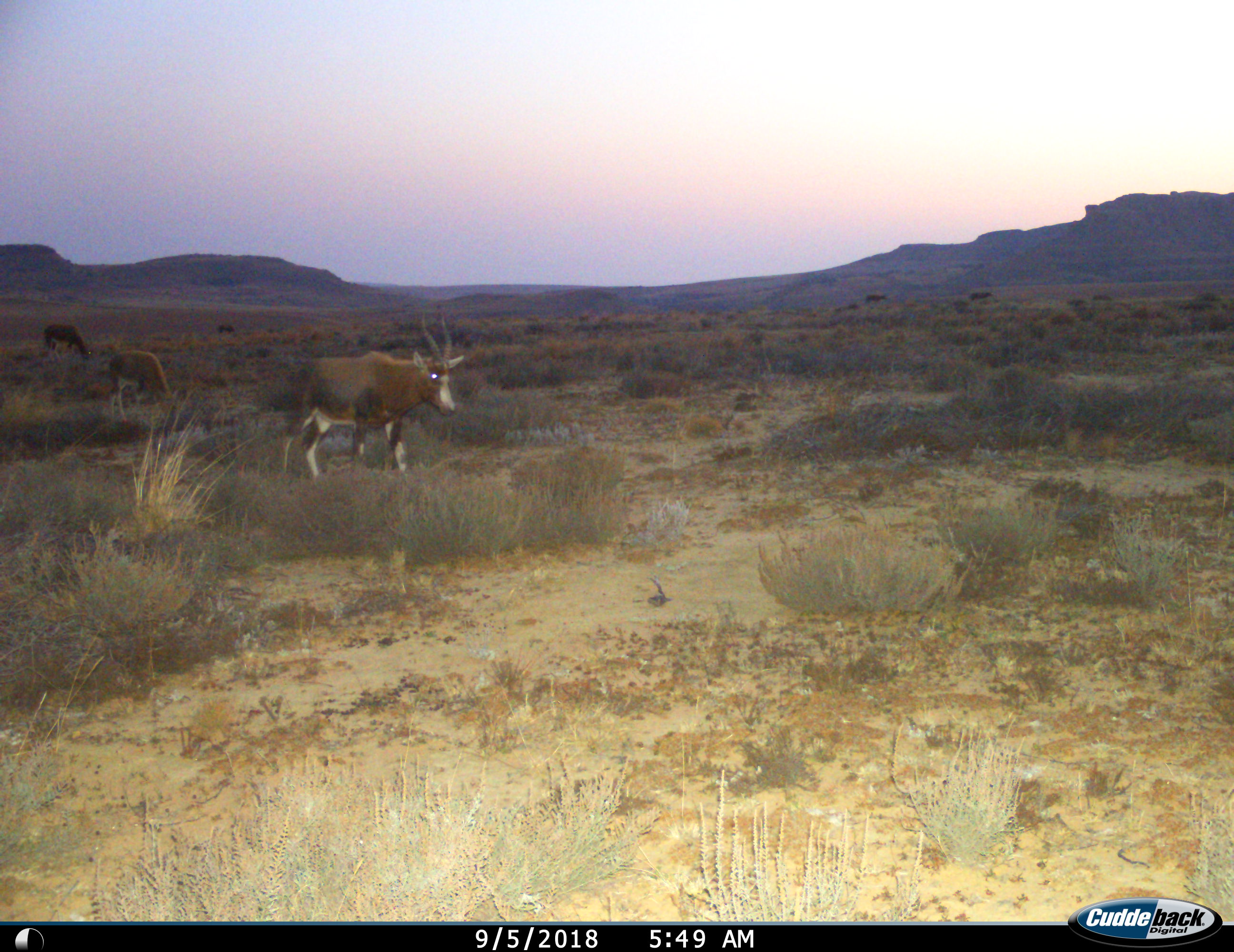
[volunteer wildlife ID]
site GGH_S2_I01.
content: unidentified animal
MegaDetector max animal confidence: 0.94